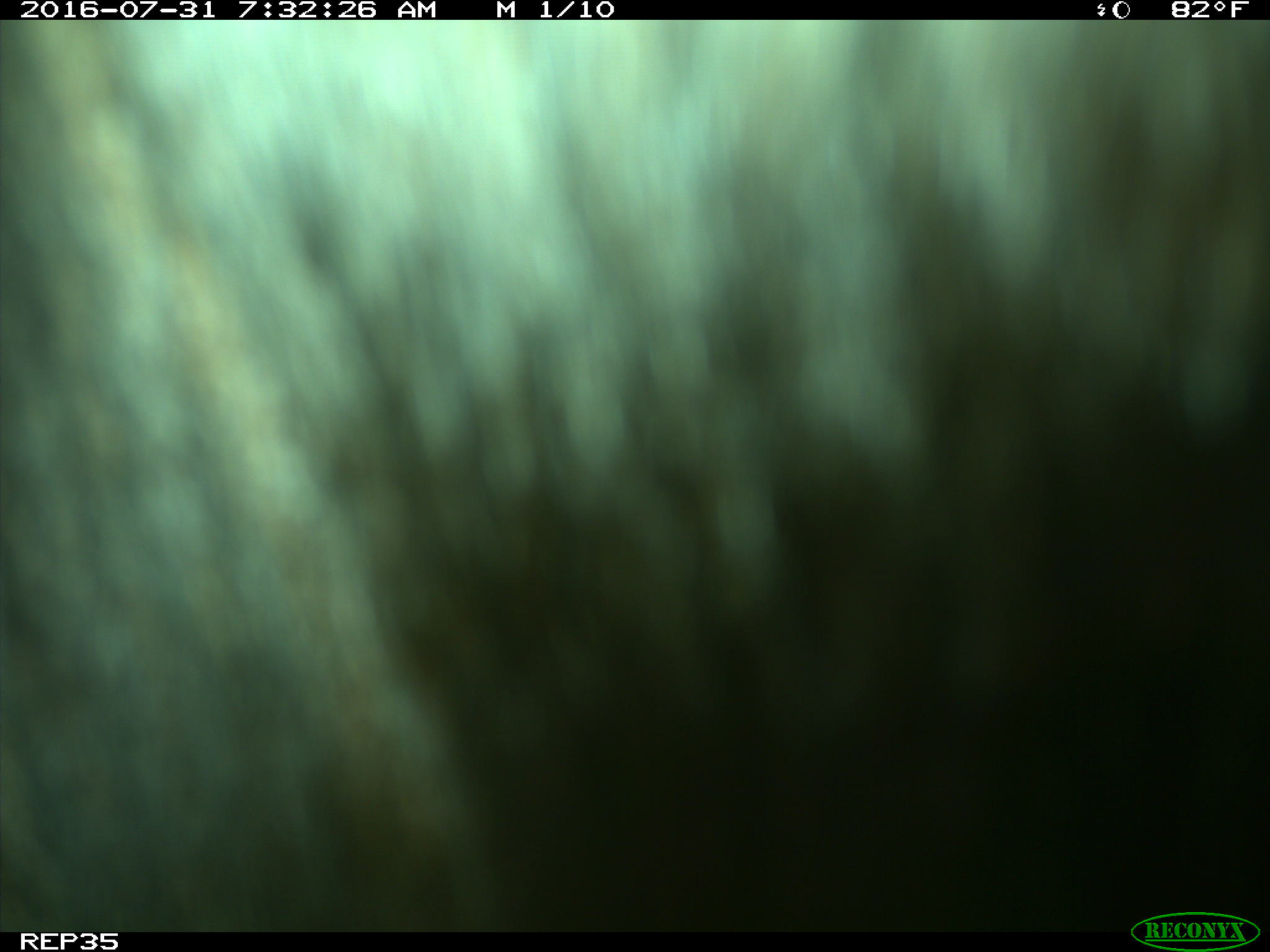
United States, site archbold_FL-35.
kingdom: Animalia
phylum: Chordata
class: Mammalia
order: Artiodactyla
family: Bovidae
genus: Bos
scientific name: Bos taurus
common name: domestic cow